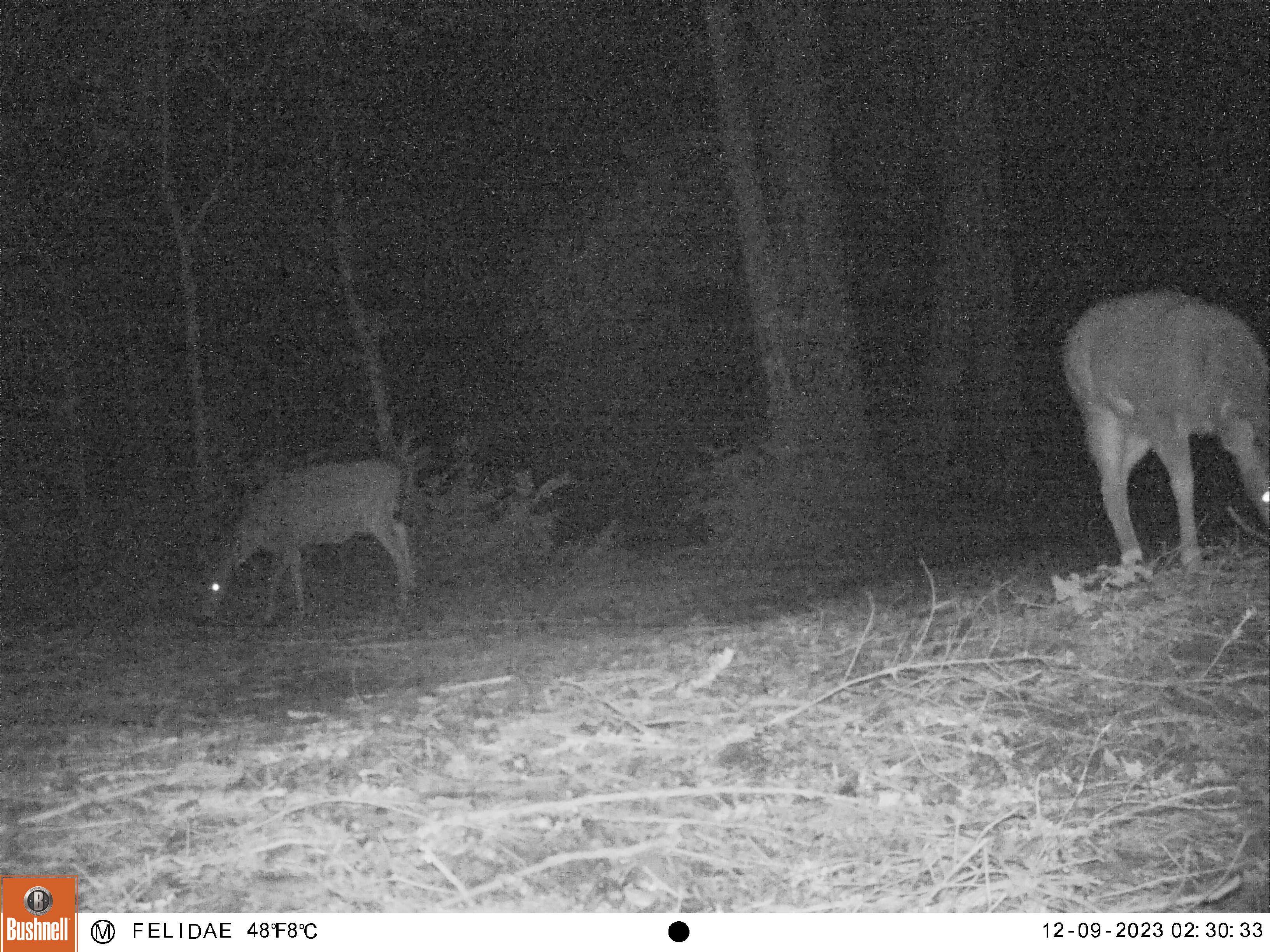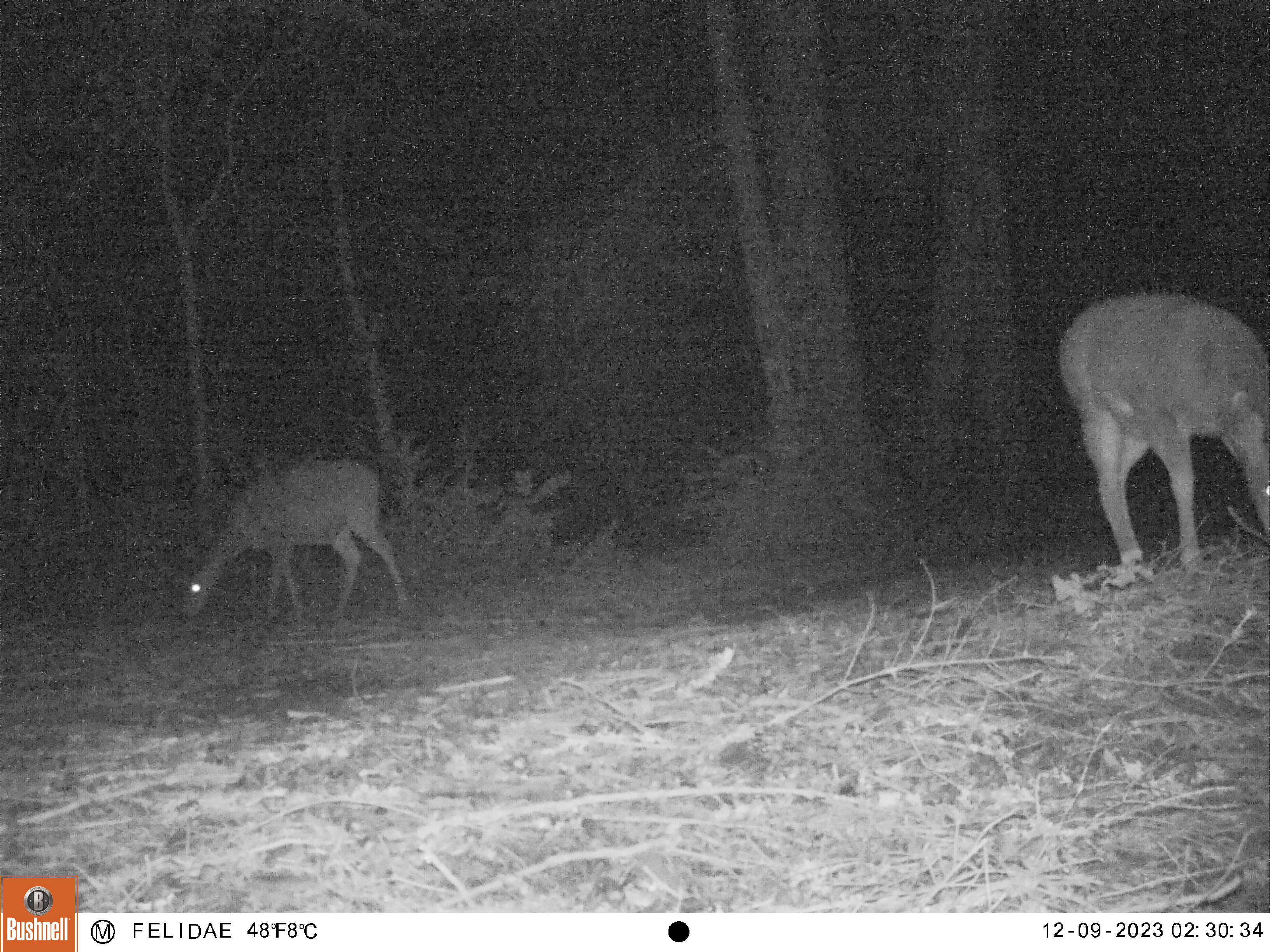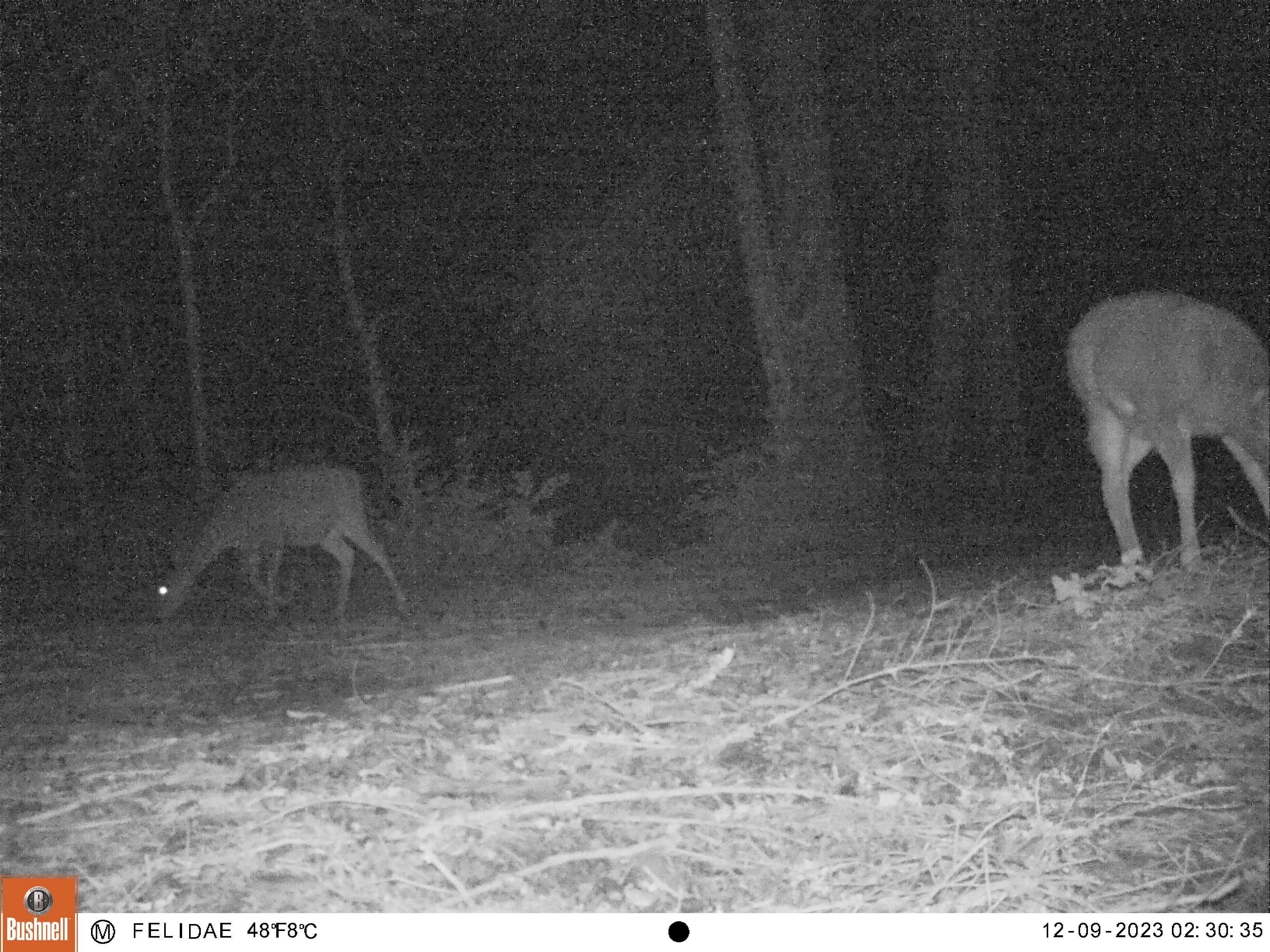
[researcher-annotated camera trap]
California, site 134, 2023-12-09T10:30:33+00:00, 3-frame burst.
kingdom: Animalia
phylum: Chordata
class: Mammalia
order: Artiodactyla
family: Cervidae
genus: Odocoileus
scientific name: Odocoileus hemionus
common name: mule deer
Mule deer (Odocoileus hemionus).